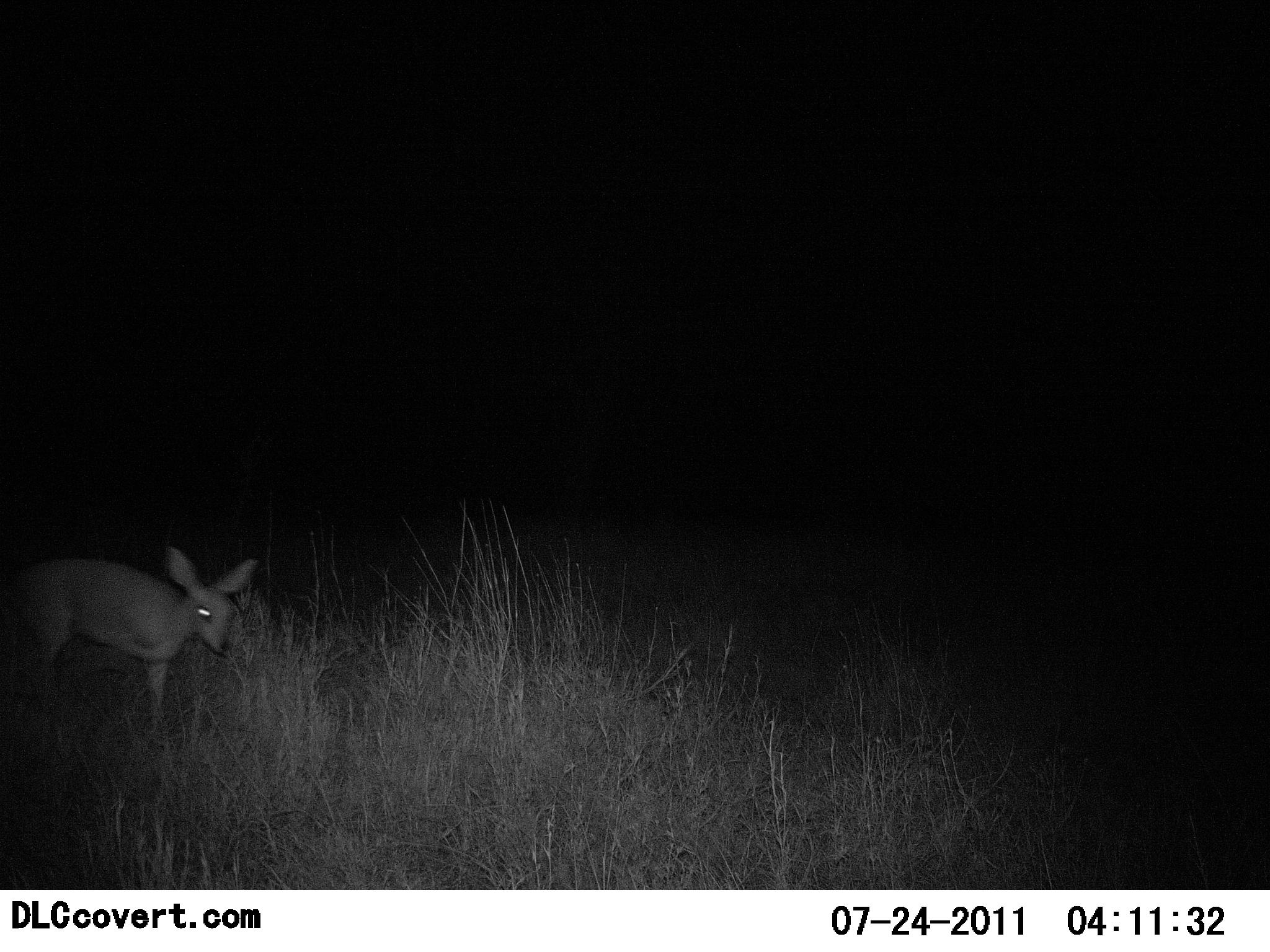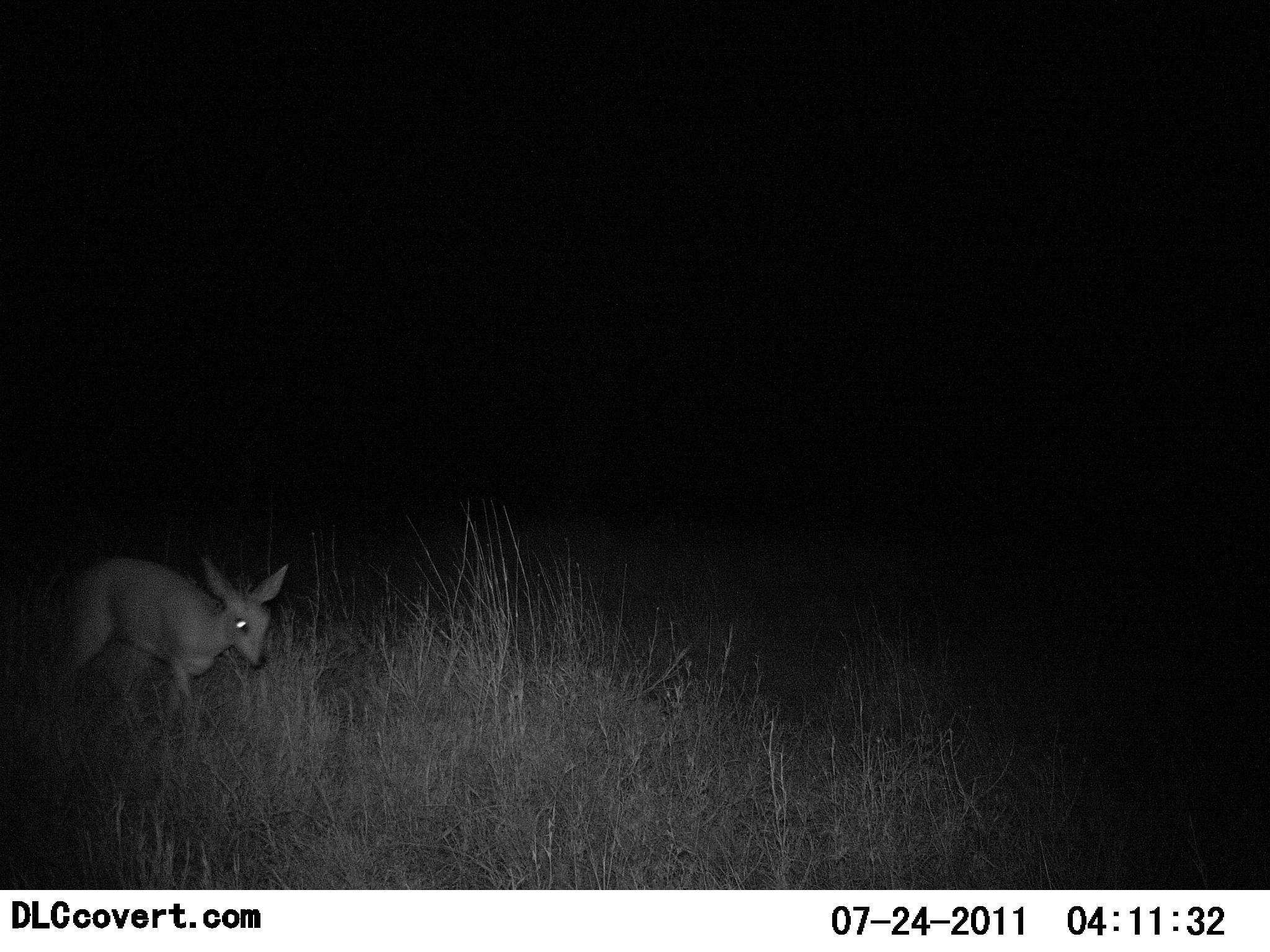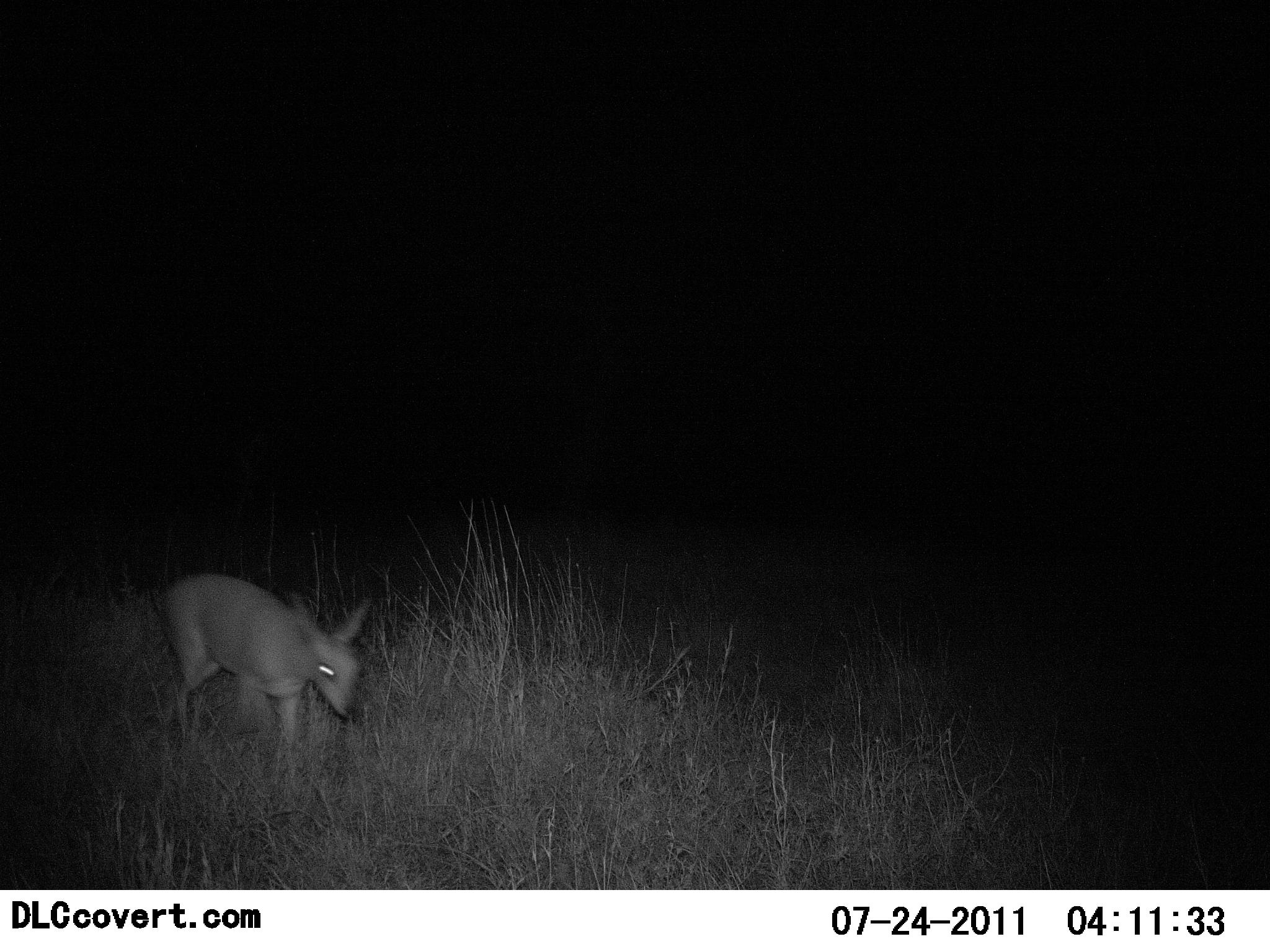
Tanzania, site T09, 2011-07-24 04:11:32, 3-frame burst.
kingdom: Animalia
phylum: Chordata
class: Mammalia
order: Artiodactyla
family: Bovidae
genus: Madoqua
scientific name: Madoqua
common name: dikdik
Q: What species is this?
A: Dikdik (Madoqua).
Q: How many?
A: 1.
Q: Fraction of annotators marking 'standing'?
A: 14%.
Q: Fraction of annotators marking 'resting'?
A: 0%.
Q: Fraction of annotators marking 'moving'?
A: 86%.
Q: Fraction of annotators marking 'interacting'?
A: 0%.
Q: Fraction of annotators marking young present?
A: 0%.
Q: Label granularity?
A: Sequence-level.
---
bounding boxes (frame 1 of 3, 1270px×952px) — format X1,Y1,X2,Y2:
animal: 0,545,258,735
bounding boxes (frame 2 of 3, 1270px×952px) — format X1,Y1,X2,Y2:
animal: 35,552,289,728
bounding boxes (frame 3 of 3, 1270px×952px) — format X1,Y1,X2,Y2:
animal: 154,569,373,764